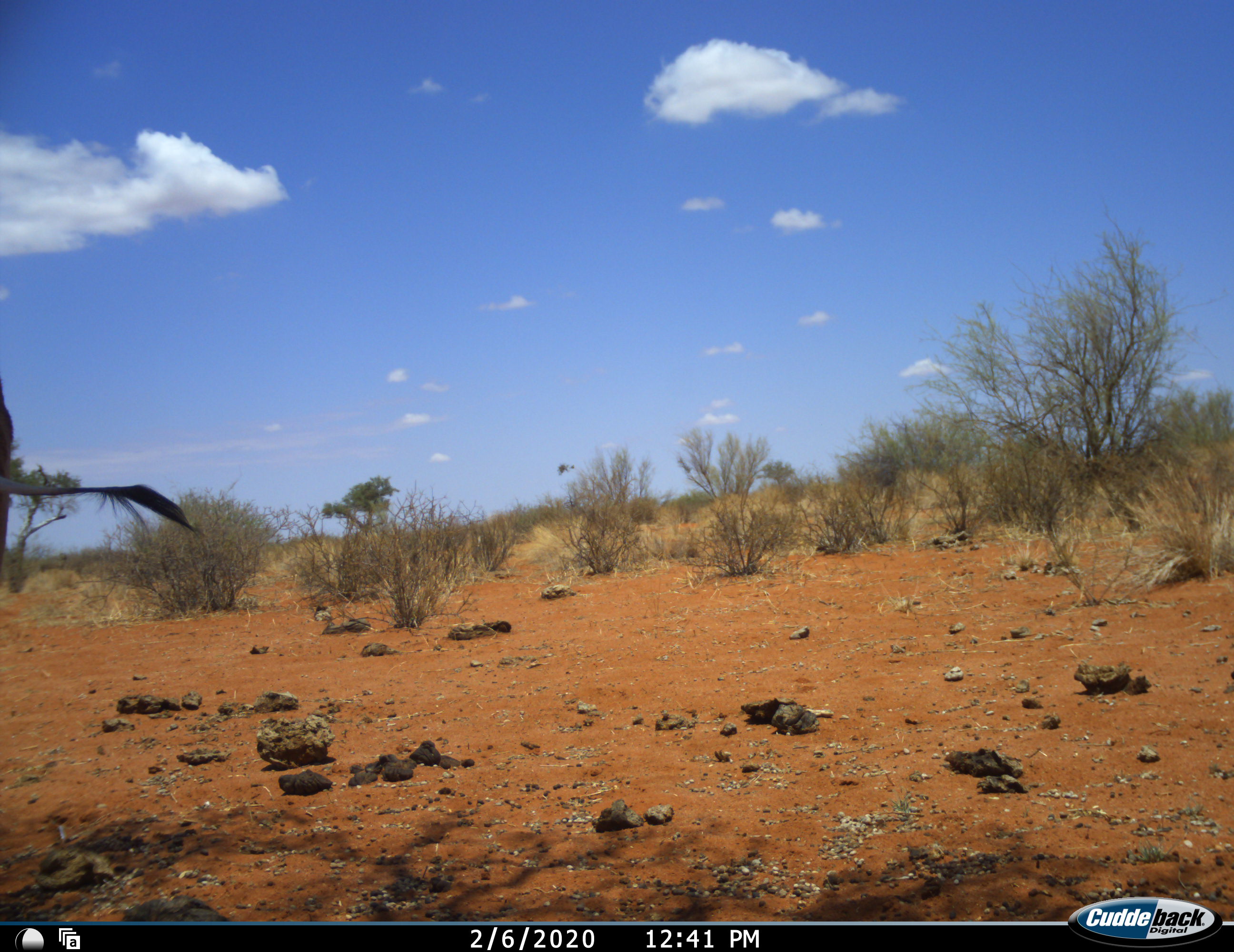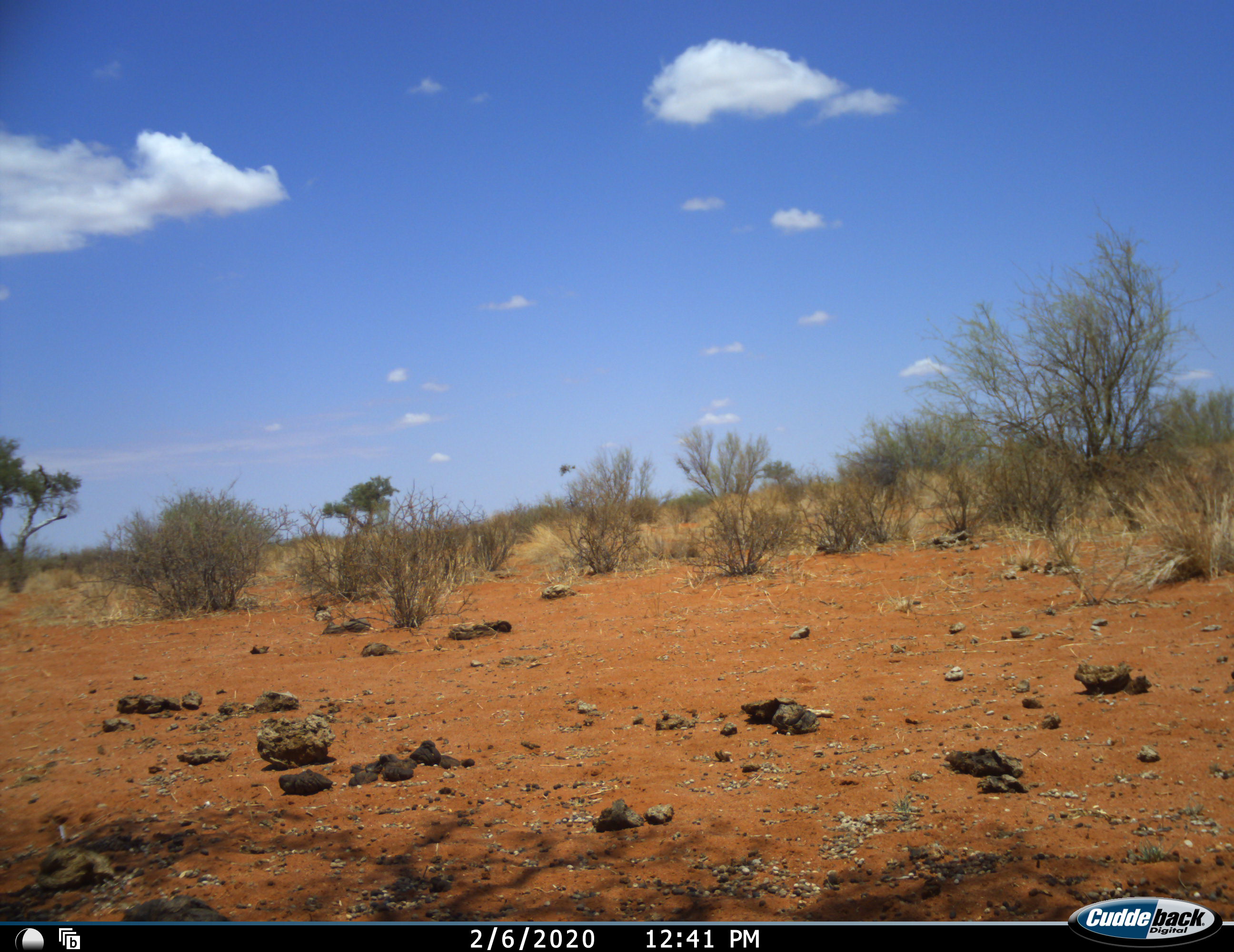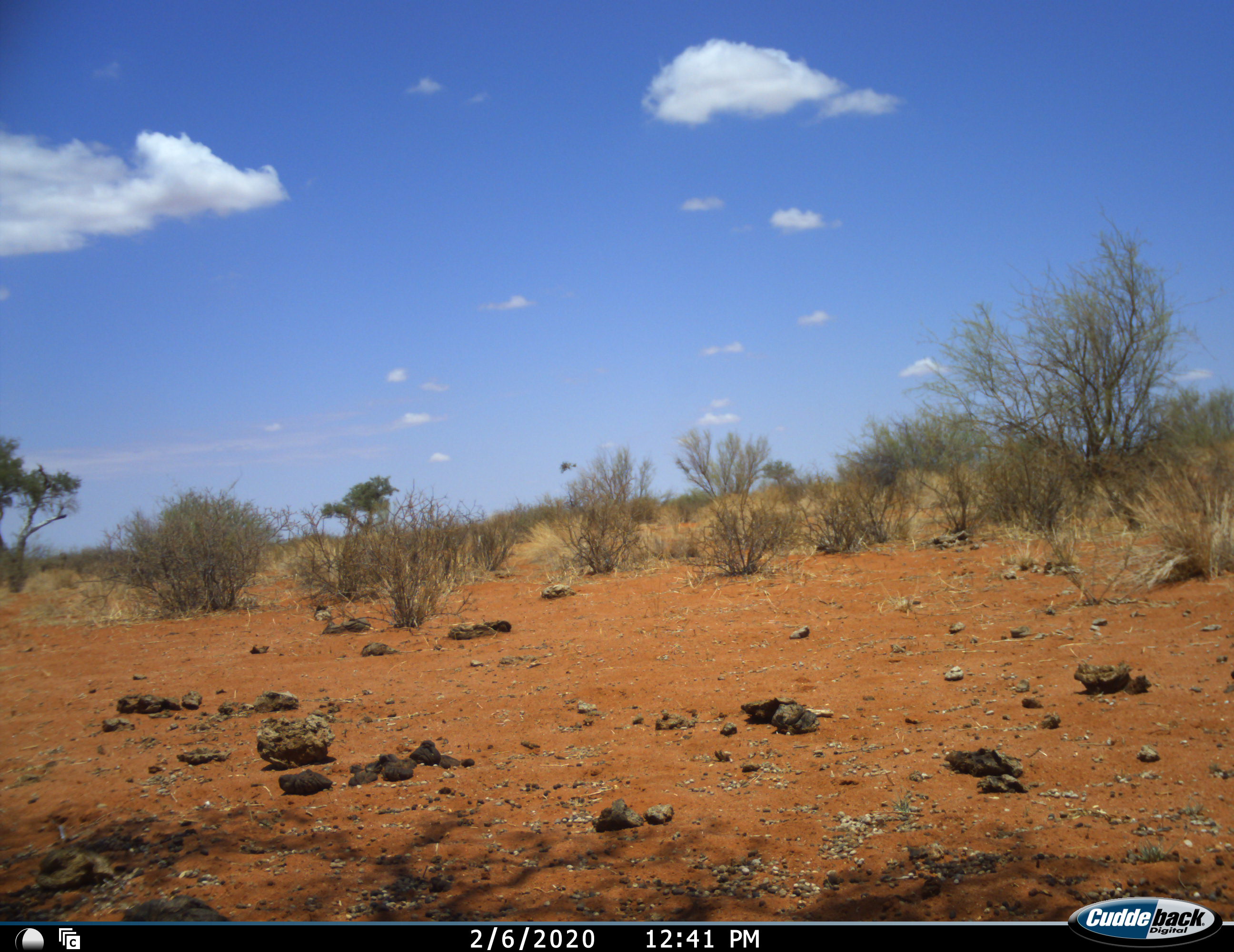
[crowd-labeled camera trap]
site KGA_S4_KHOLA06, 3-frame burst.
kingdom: Animalia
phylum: Chordata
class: Mammalia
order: Artiodactyla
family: Bovidae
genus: Antidorcas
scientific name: Antidorcas marsupialis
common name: springbok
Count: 1.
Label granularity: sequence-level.